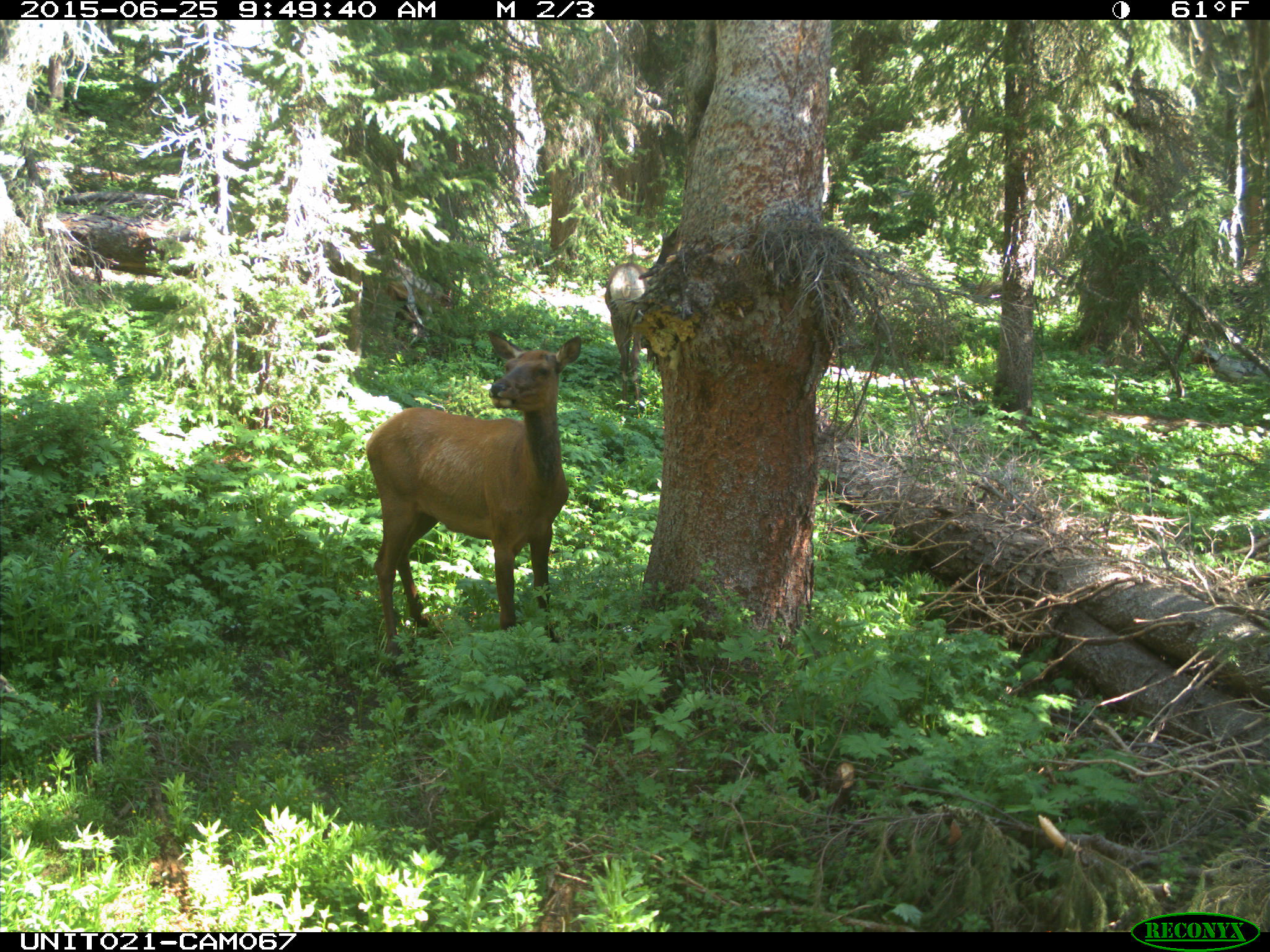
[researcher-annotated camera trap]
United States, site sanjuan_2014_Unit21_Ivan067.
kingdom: Animalia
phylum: Chordata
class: Mammalia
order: Artiodactyla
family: Cervidae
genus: Cervus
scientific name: Cervus elaphus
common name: red deer